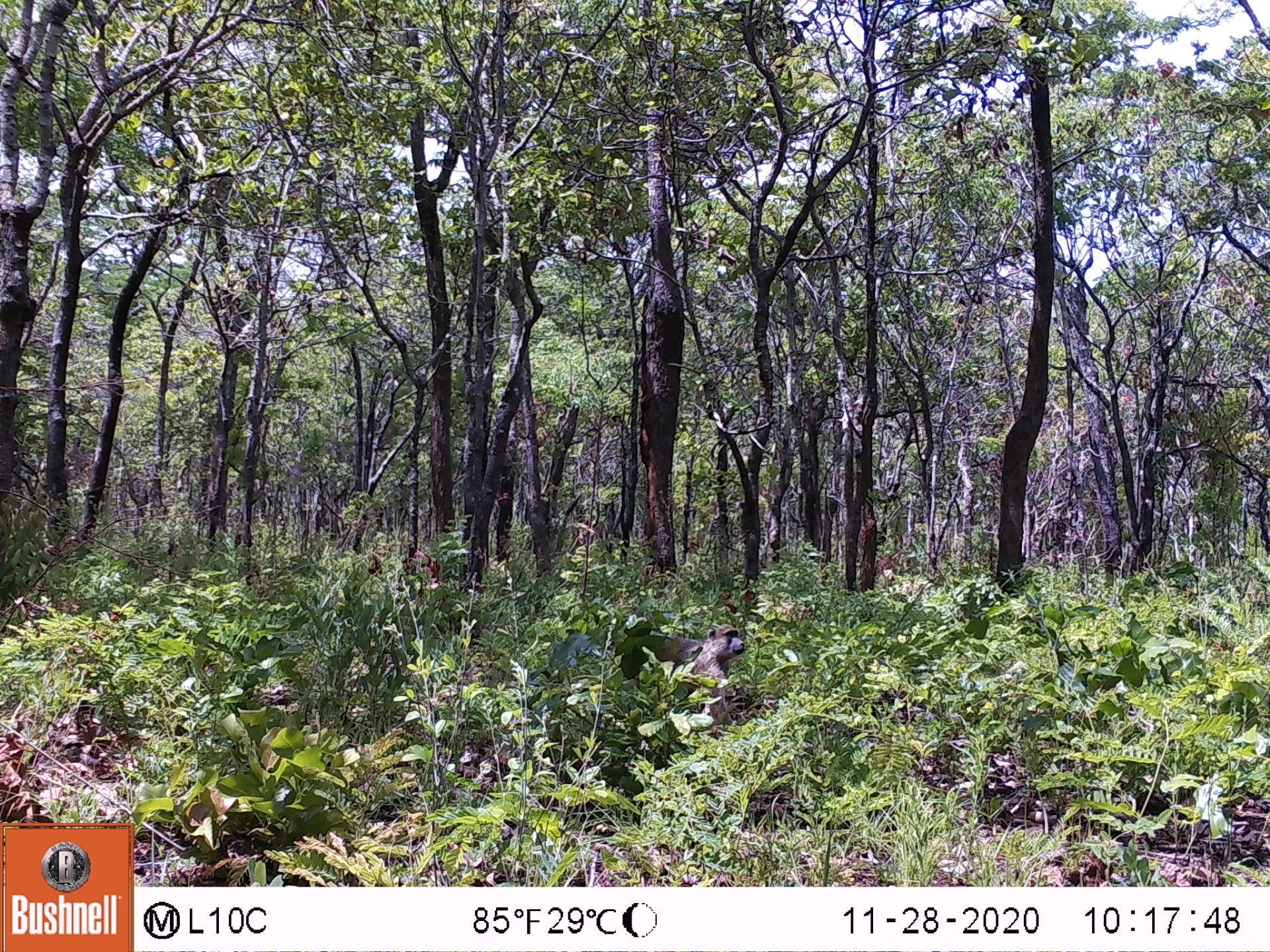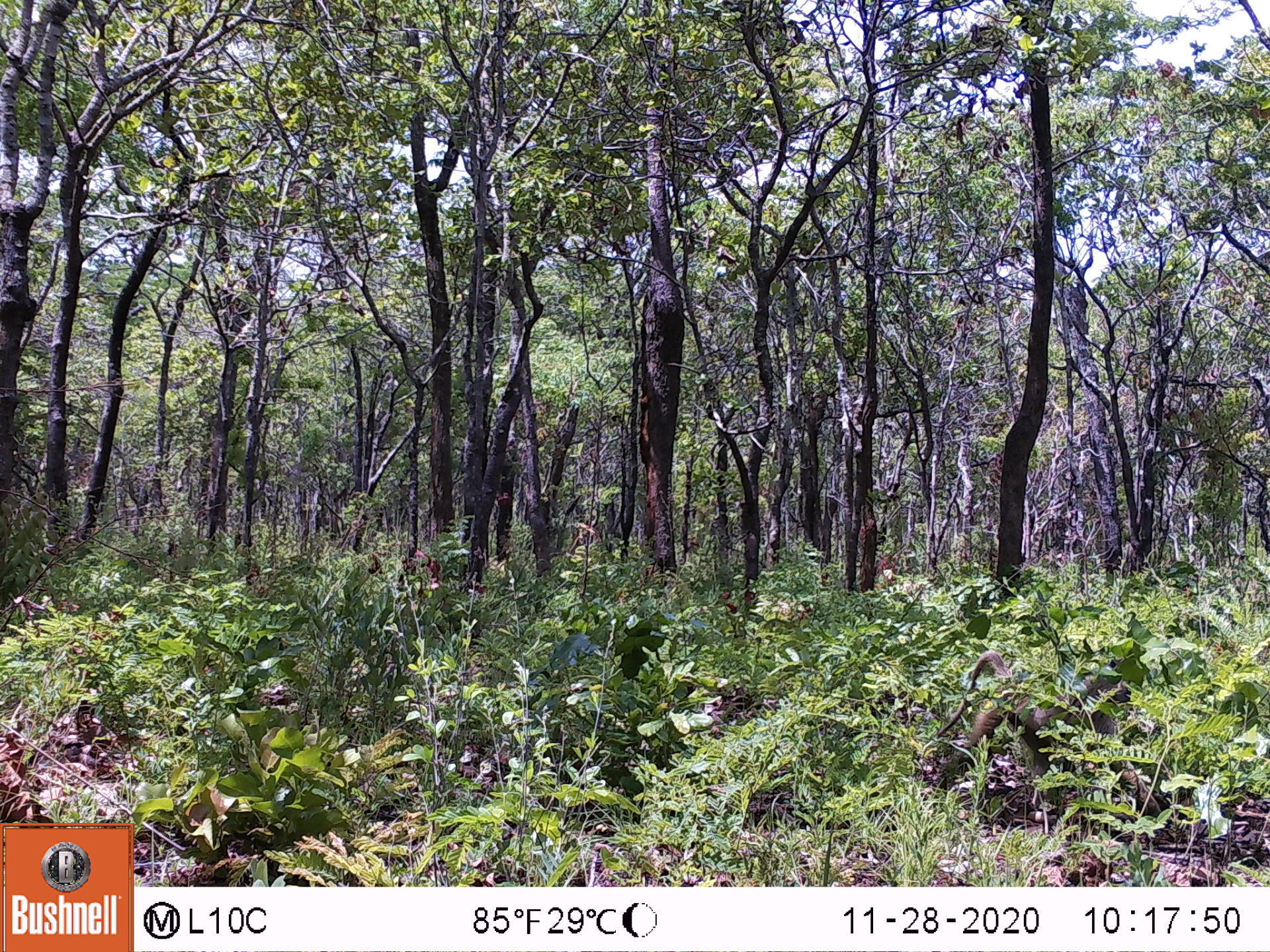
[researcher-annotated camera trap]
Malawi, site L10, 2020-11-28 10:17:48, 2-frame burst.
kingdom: Animalia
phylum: Chordata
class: Mammalia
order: Primates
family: Cercopithecidae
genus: Papio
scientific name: Papio cynocephalus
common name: yellow baboon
Yellow baboon (Papio cynocephalus), count 1.